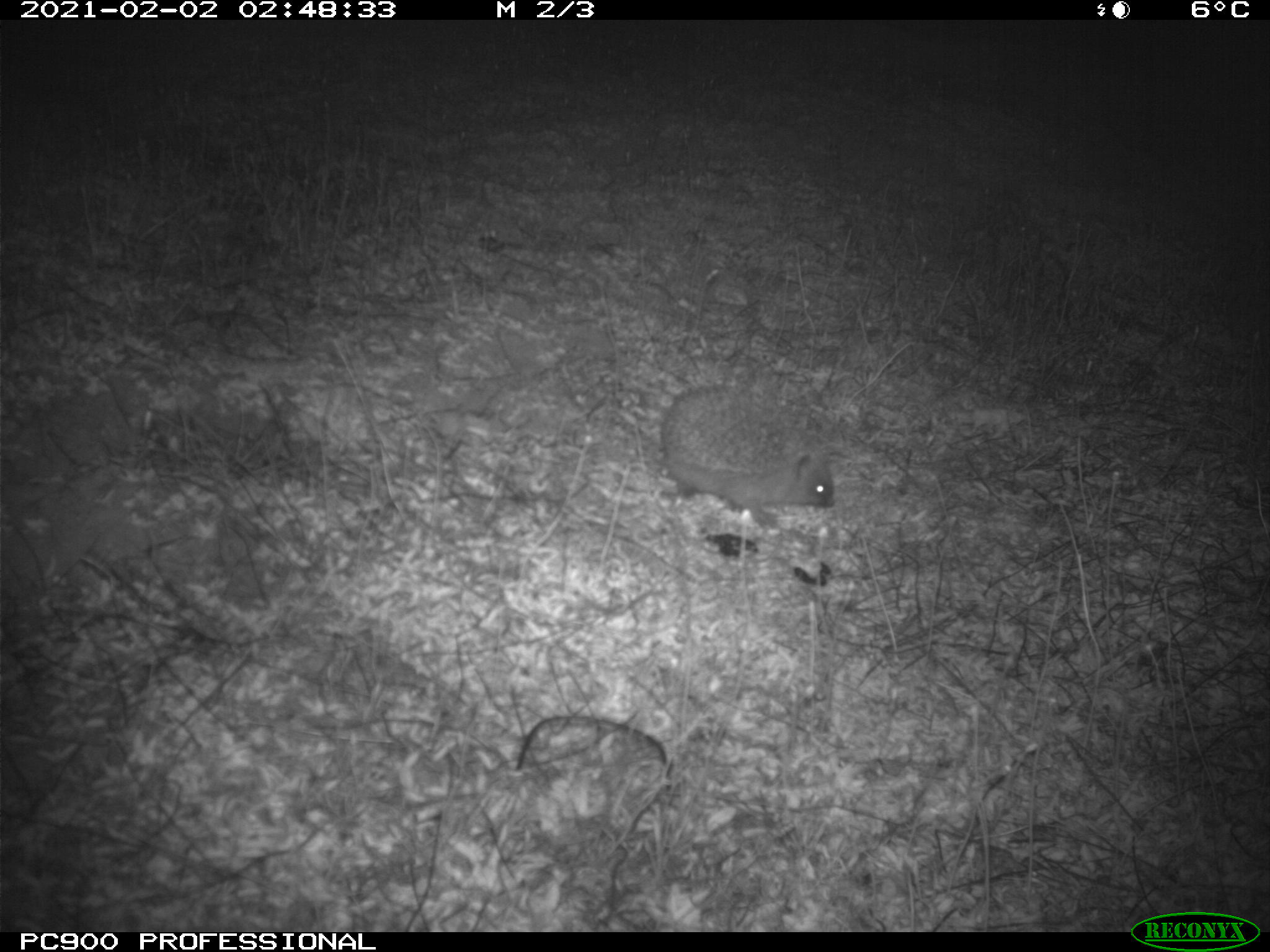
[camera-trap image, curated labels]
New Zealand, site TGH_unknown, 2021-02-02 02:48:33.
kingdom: Animalia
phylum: Chordata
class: Mammalia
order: Eulipotyphla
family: Erinaceidae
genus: Erinaceus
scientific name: Erinaceus europaeus europaeus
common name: european hedgehog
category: hedgehog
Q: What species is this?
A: Hedgehog (european hedgehog) (Erinaceus europaeus europaeus).